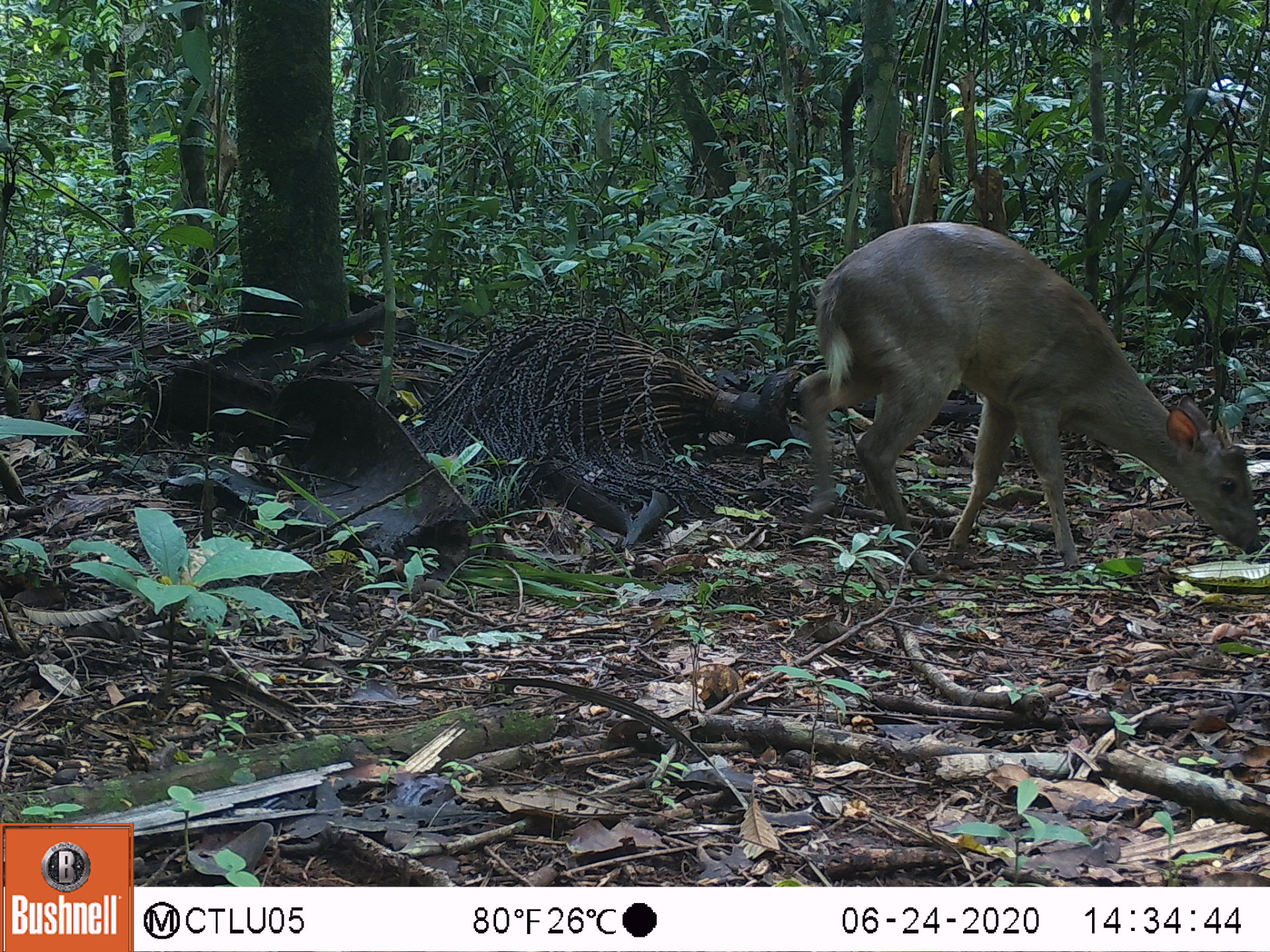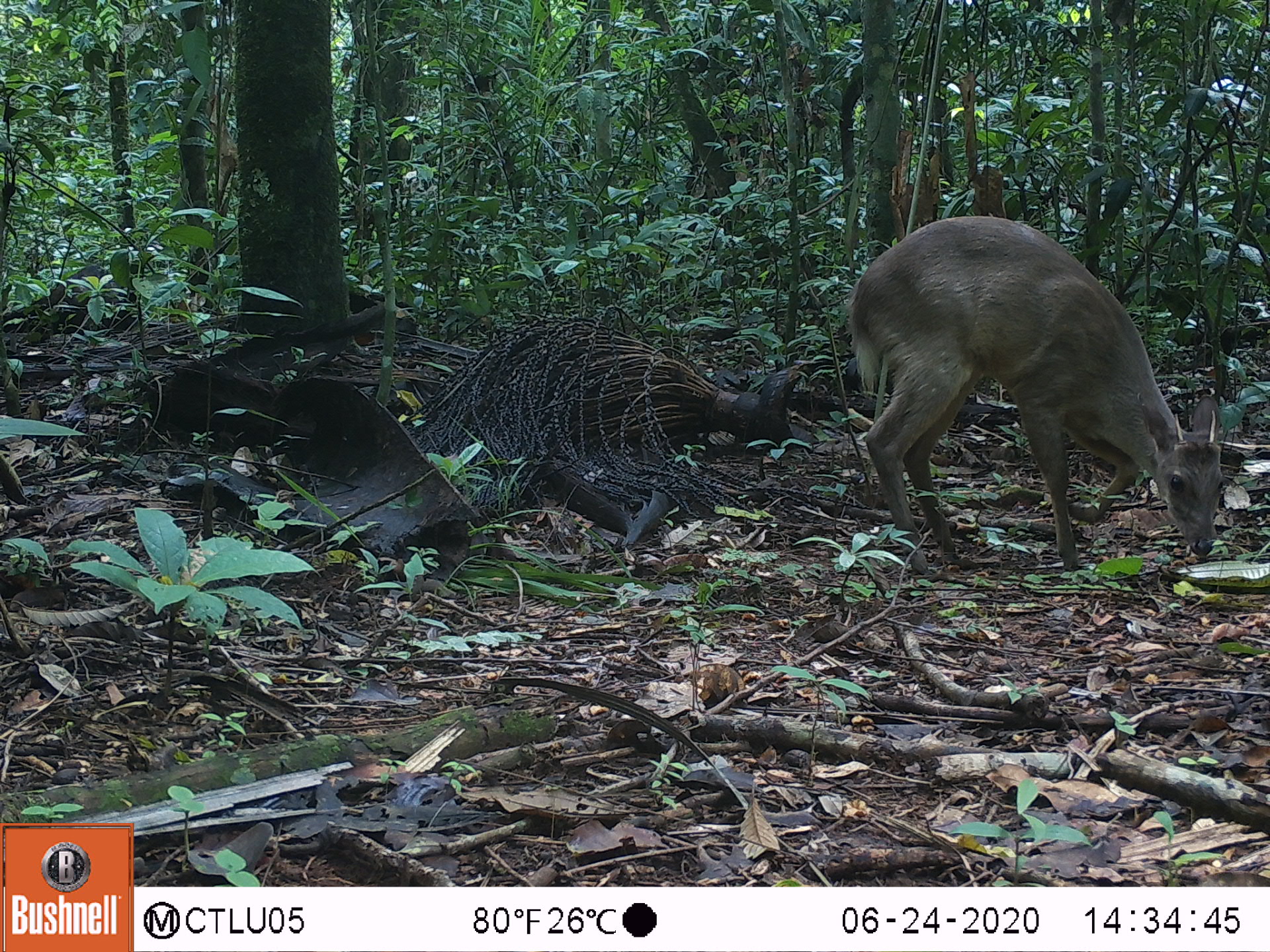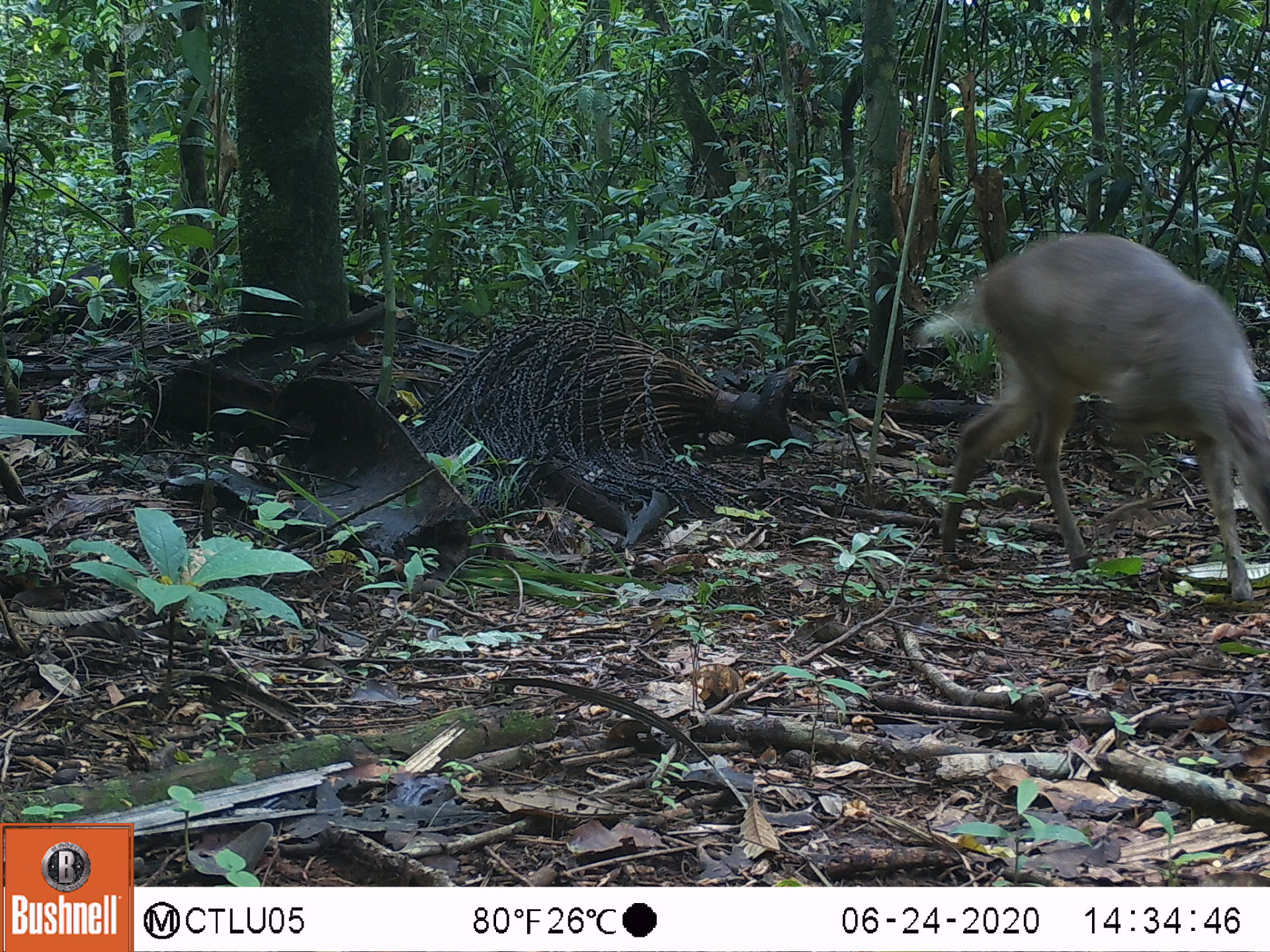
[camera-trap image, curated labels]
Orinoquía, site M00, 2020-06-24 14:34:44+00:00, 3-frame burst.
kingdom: Animalia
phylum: Chordata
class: Mammalia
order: Artiodactyla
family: Cervidae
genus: Mazama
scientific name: Mazama americana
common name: red brocket deer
Red brocket deer (Mazama americana).